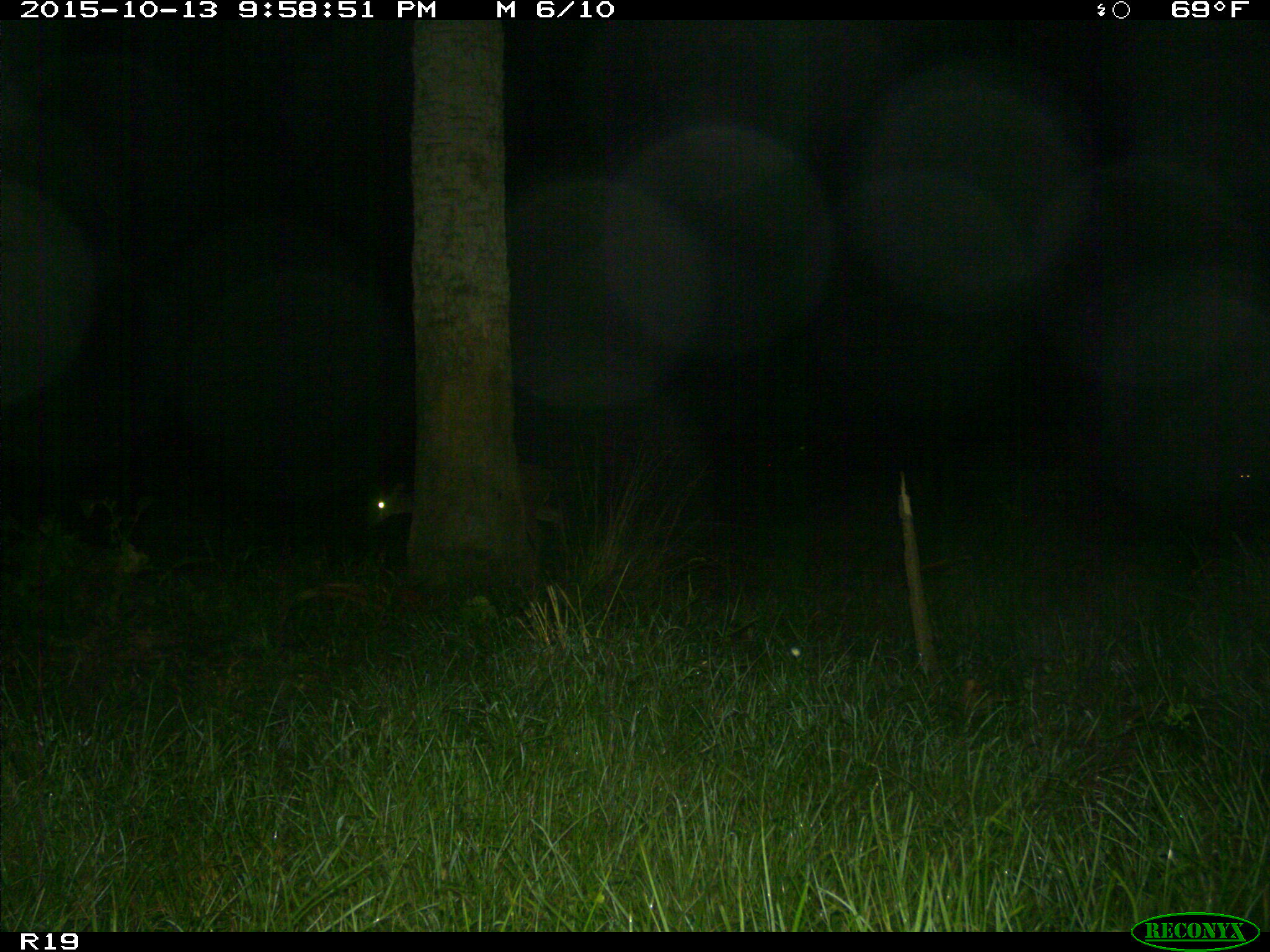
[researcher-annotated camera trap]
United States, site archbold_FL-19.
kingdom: Animalia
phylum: Chordata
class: Mammalia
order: Artiodactyla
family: Cervidae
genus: Odocoileus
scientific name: Odocoileus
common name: deer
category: unidentified deer